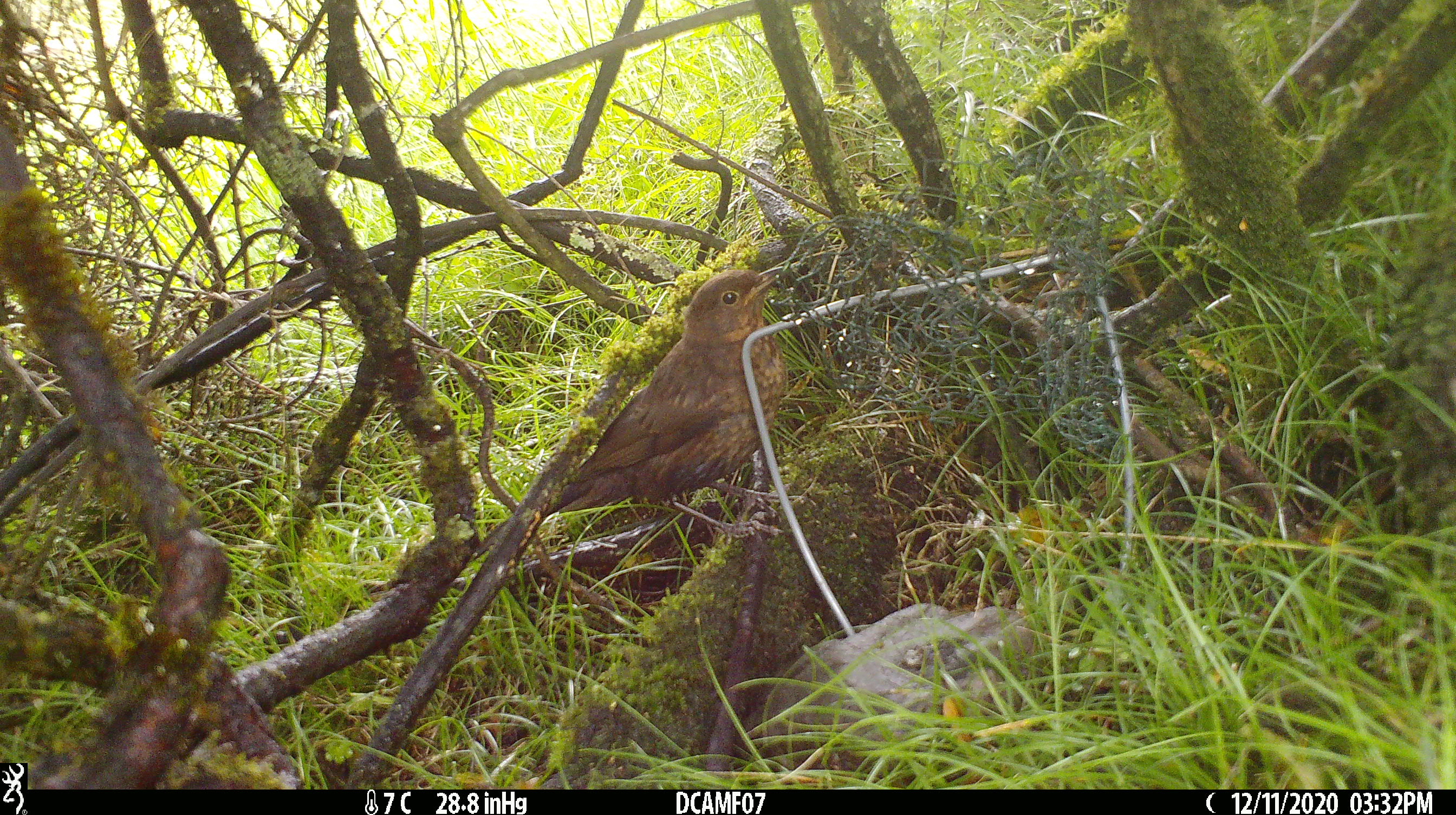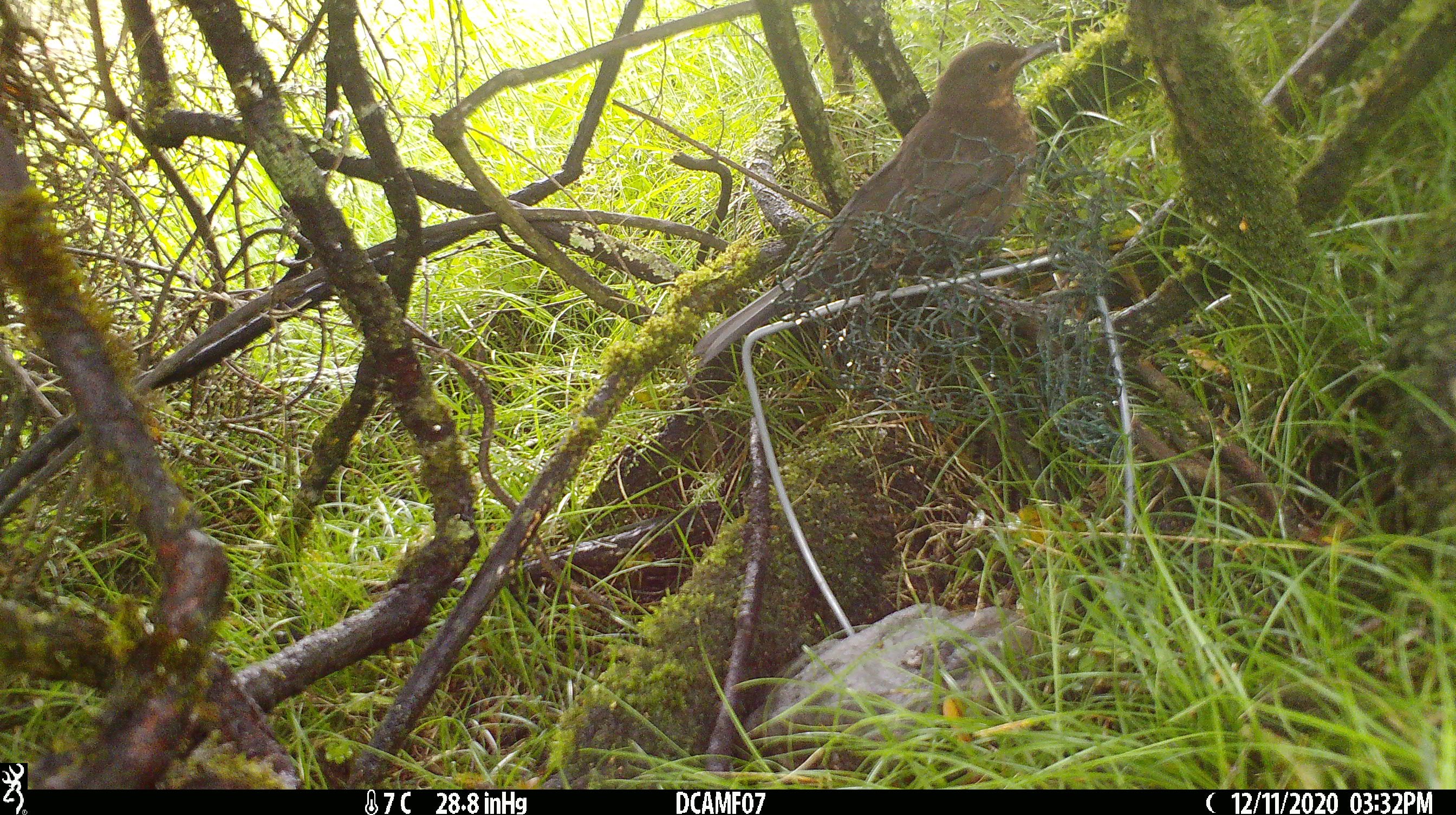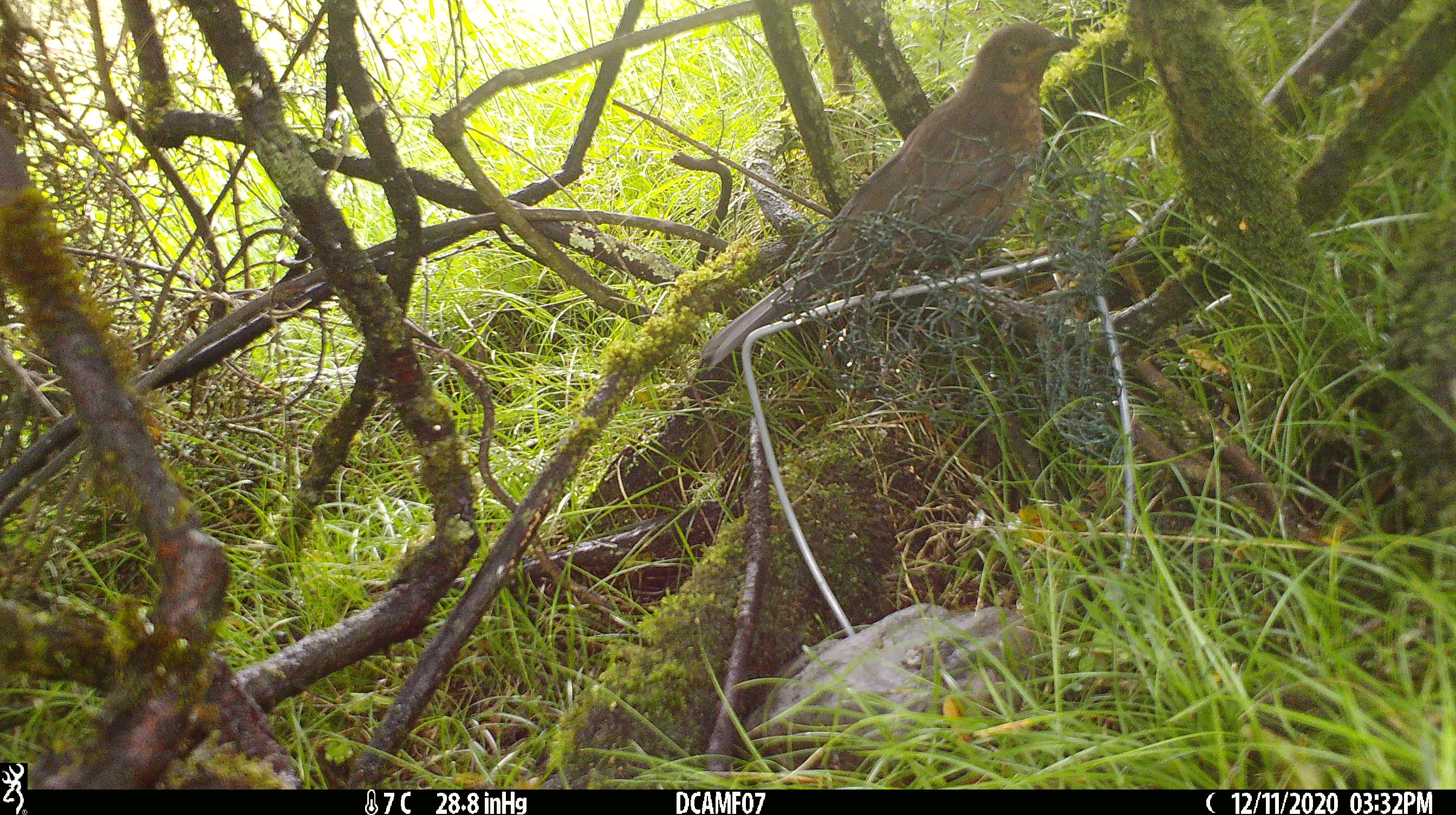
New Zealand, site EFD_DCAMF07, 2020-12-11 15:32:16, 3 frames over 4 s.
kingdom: Animalia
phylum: Chordata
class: Aves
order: Passeriformes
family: Turdidae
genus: Turdus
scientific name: Turdus merula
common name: eurasian blackbird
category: blackbird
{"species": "blackbird (eurasian blackbird) (Turdus merula)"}